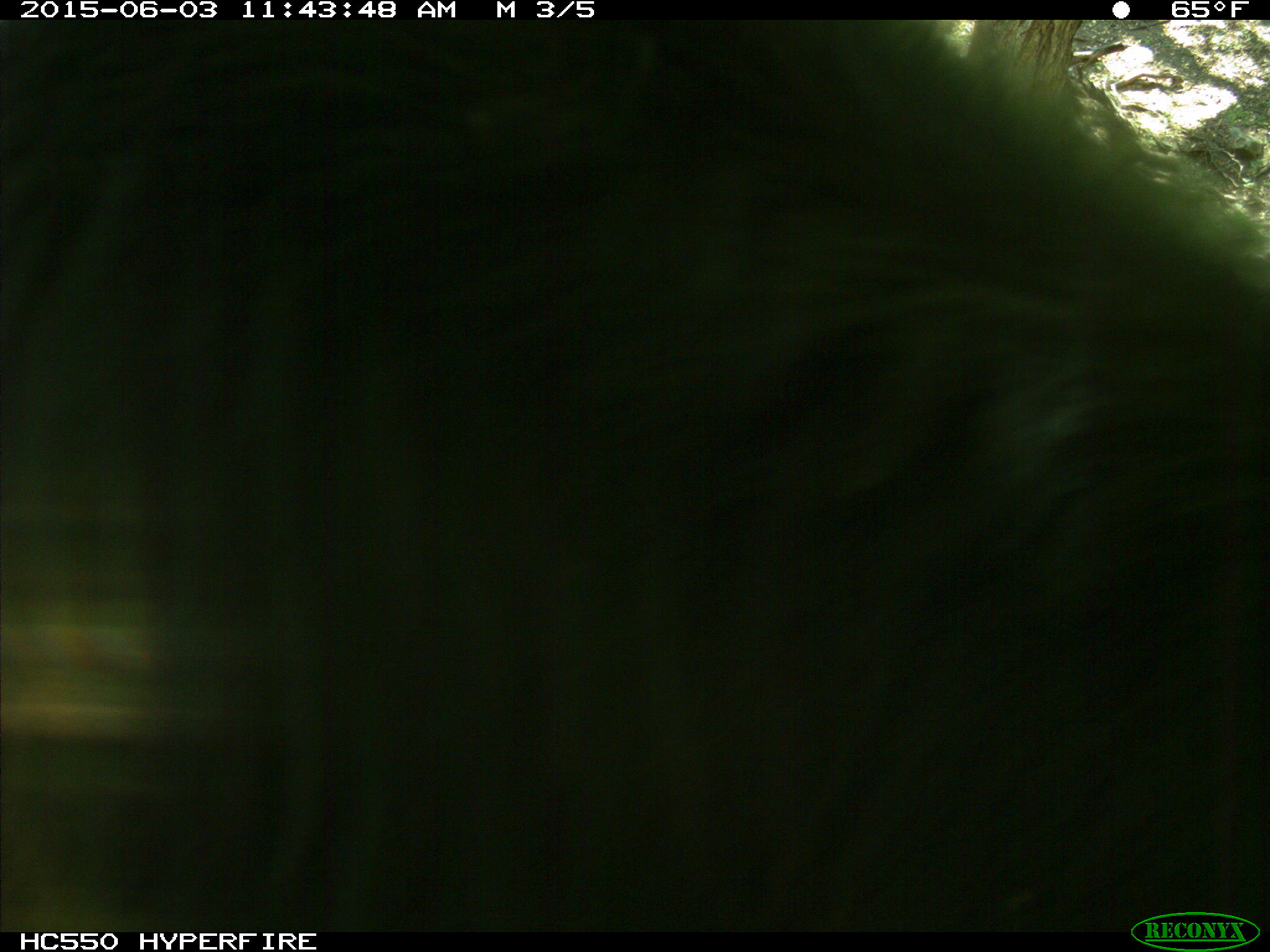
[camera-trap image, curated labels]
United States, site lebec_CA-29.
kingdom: Animalia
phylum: Chordata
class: Mammalia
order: Artiodactyla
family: Bovidae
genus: Bos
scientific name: Bos taurus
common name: domestic cow